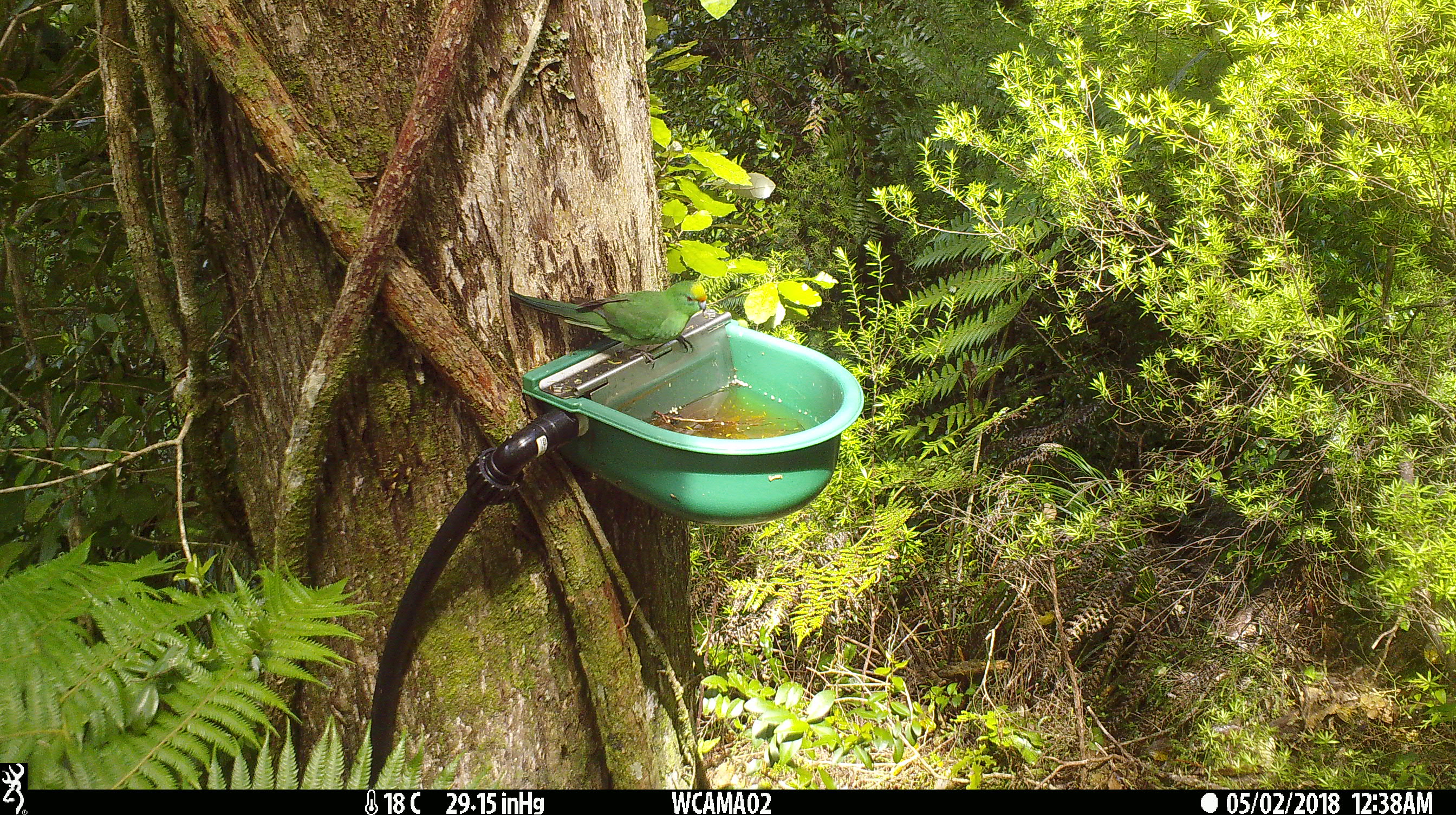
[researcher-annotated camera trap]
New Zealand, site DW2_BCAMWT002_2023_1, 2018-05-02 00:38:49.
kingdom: Animalia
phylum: Chordata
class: Aves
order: Psittaciformes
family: Psittaculidae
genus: Cyanoramphus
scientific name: Cyanoramphus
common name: parakeet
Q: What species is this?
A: Parakeet (Cyanoramphus).